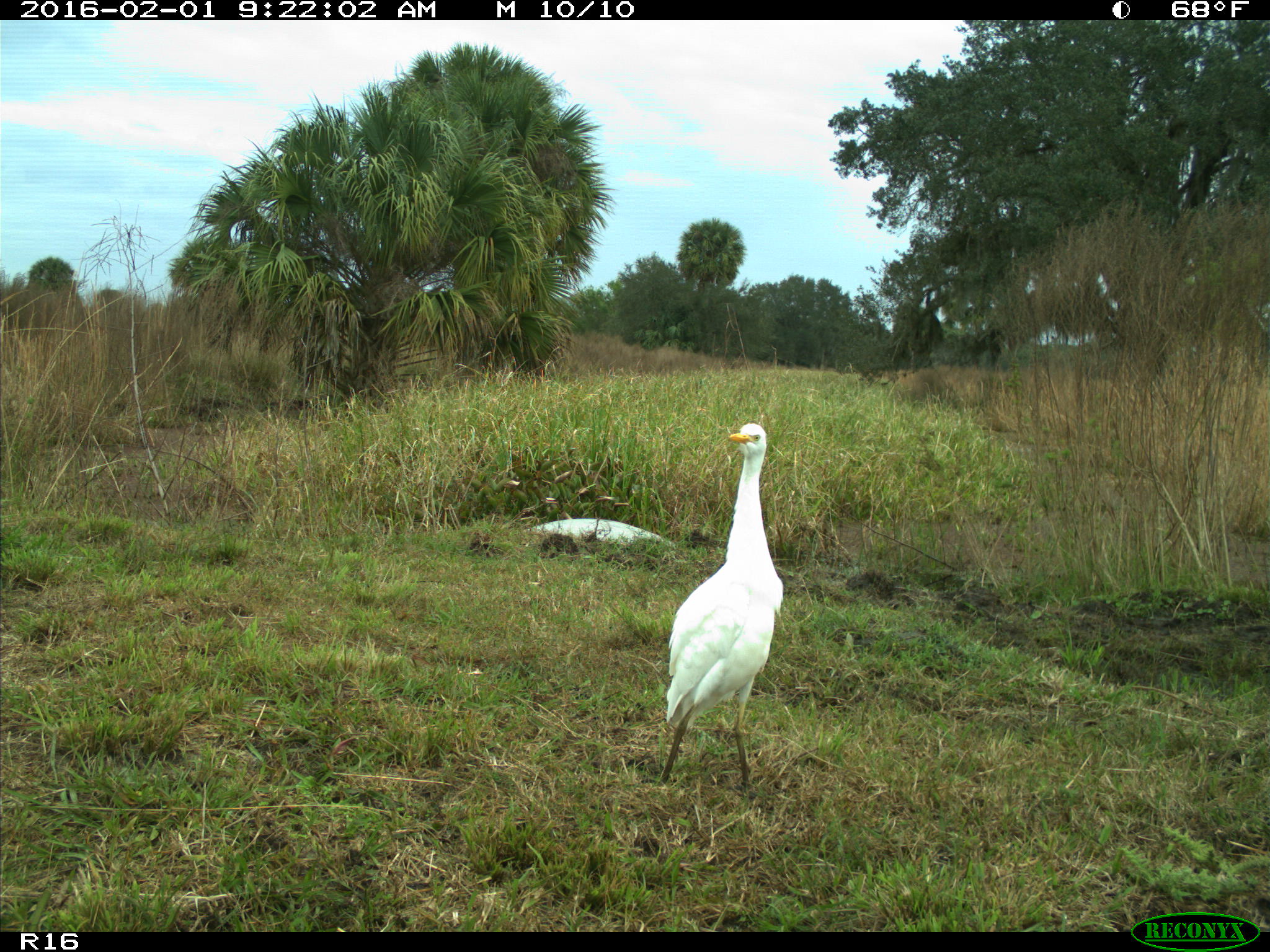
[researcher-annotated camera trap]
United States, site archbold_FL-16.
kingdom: Animalia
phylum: Chordata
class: Aves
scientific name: Aves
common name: birds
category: unidentified bird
Unidentified bird (birds) (Aves).